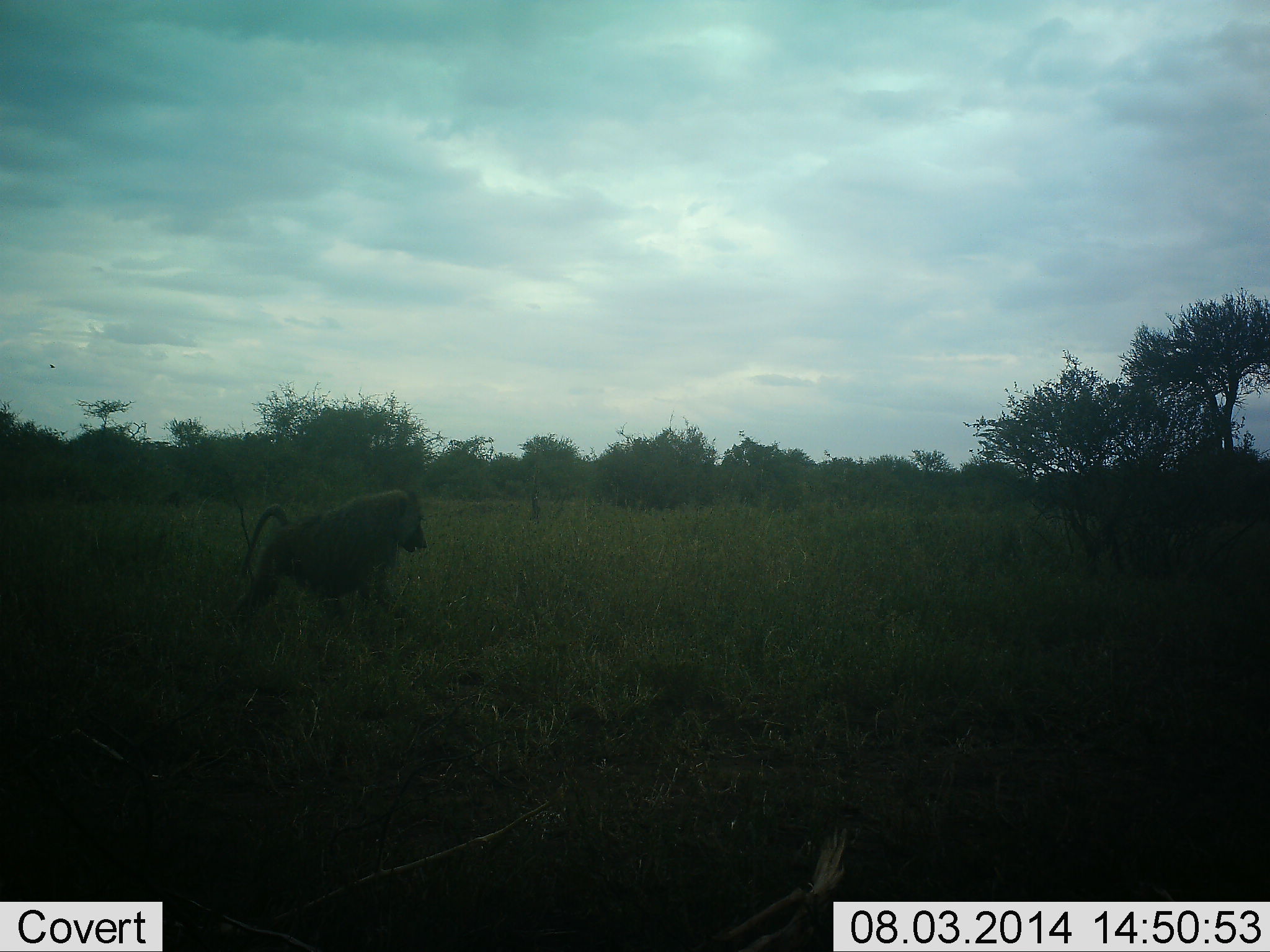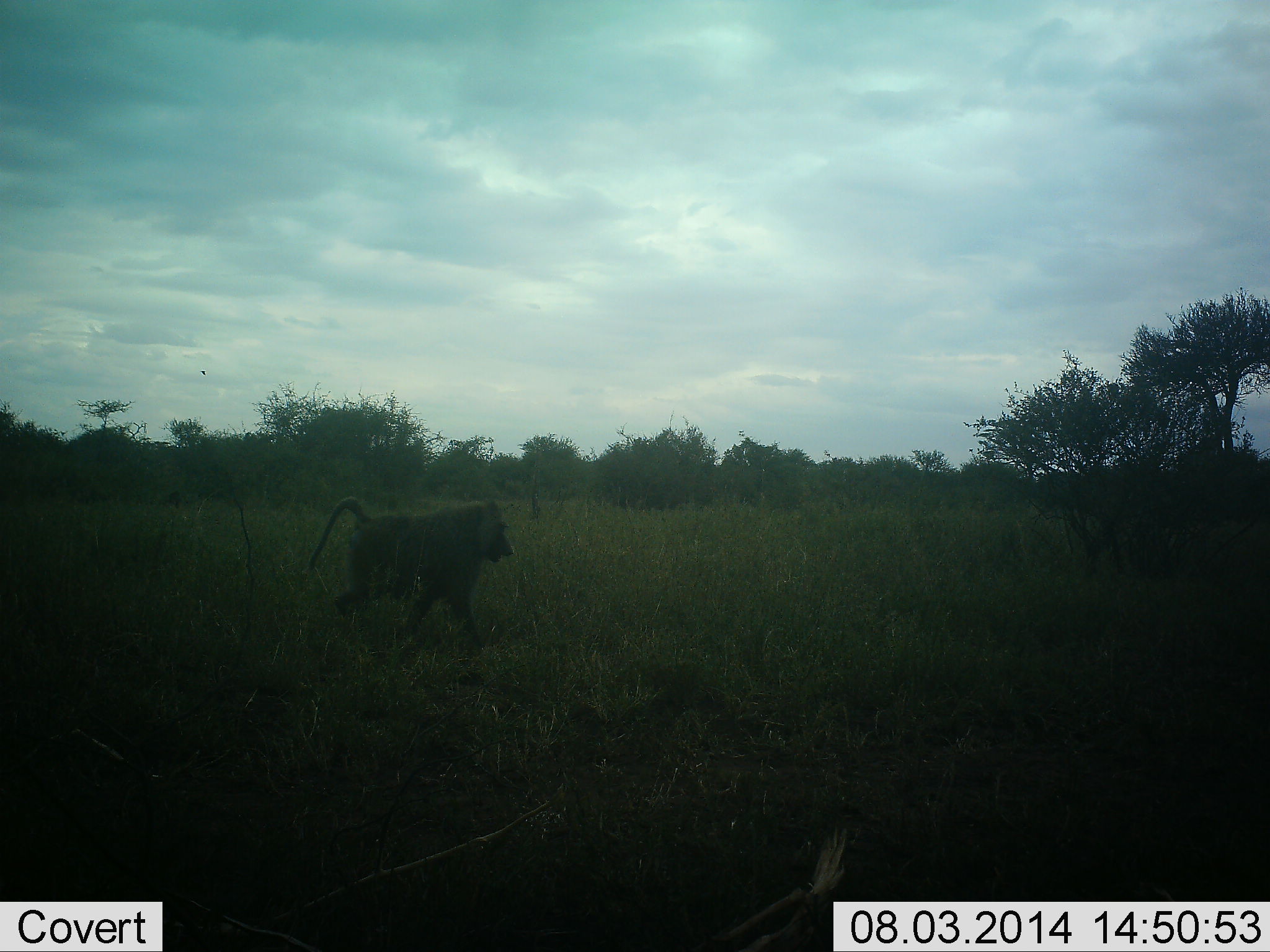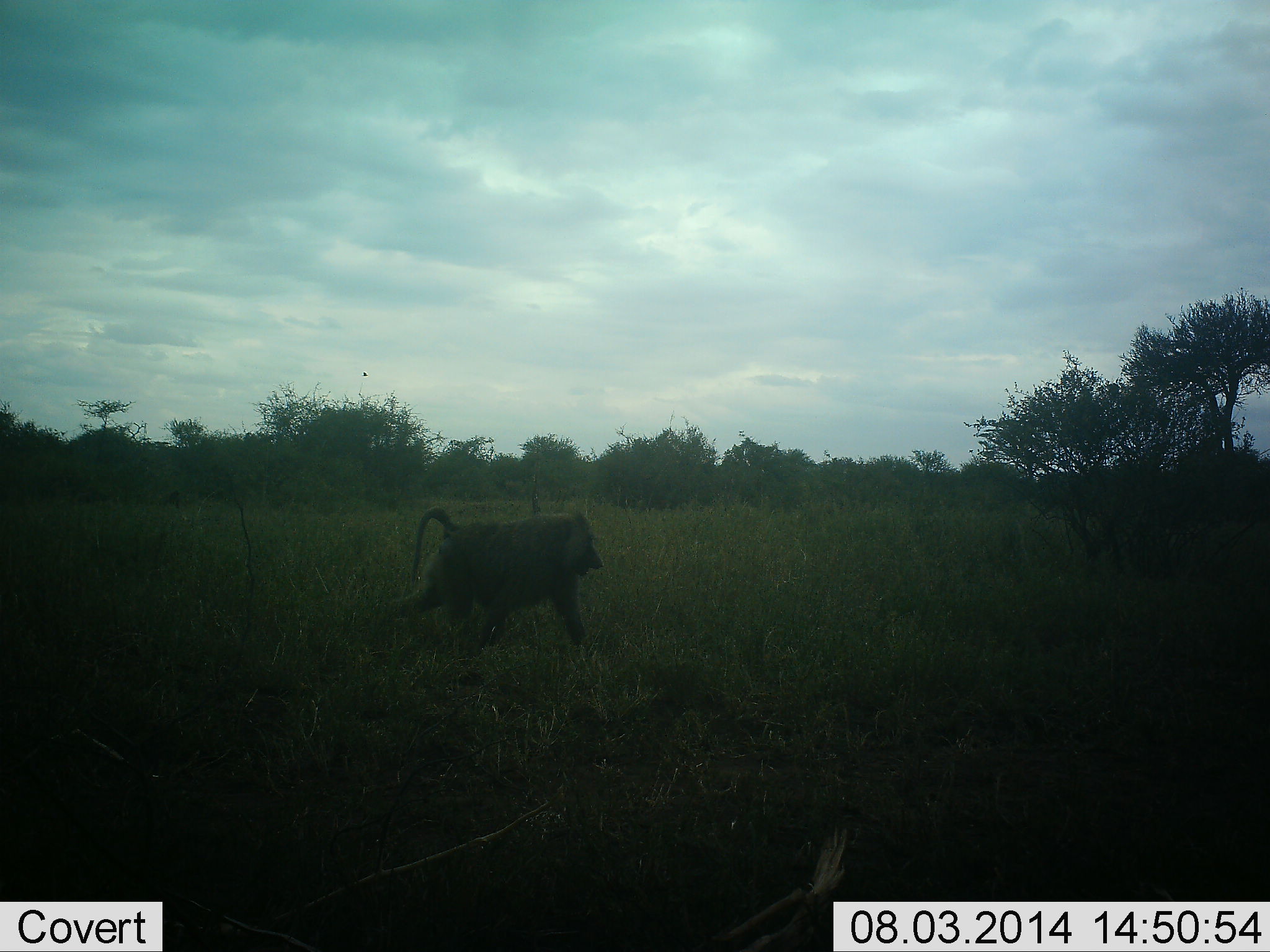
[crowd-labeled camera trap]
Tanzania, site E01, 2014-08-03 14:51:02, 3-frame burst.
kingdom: Animalia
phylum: Chordata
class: Mammalia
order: Primates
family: Cercopithecidae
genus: Papio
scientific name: Papio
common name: baboon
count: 1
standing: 0%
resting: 0%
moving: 100%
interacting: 0%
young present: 9%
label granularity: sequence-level